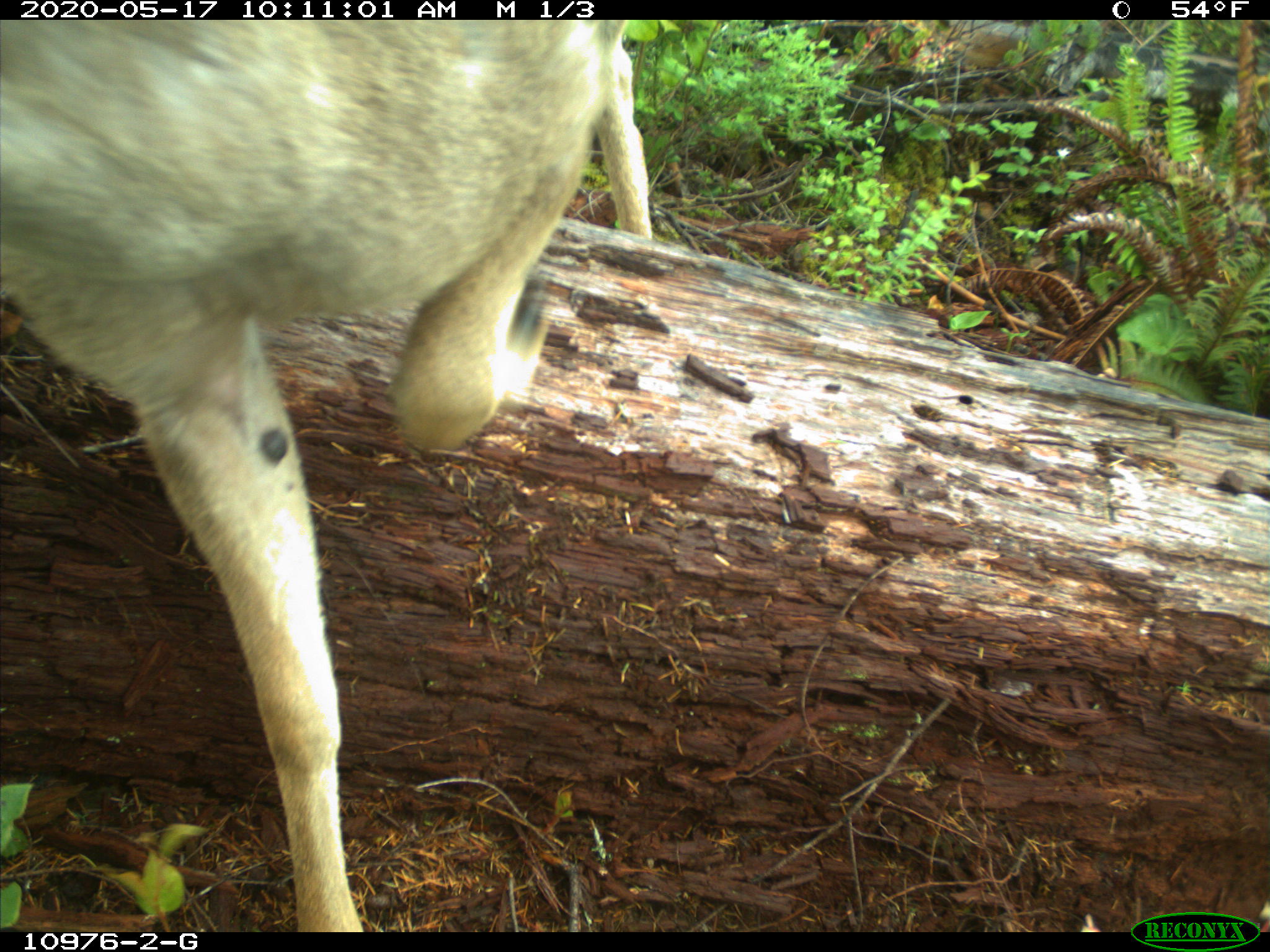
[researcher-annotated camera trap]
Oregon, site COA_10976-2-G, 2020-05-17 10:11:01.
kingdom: Animalia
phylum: Chordata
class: Mammalia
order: Artiodactyla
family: Cervidae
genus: Odocoileus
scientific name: Odocoileus hemionus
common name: black-tailed deer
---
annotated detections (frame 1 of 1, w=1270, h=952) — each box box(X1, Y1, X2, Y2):
black-tailed deer: box(0, 23, 638, 920)